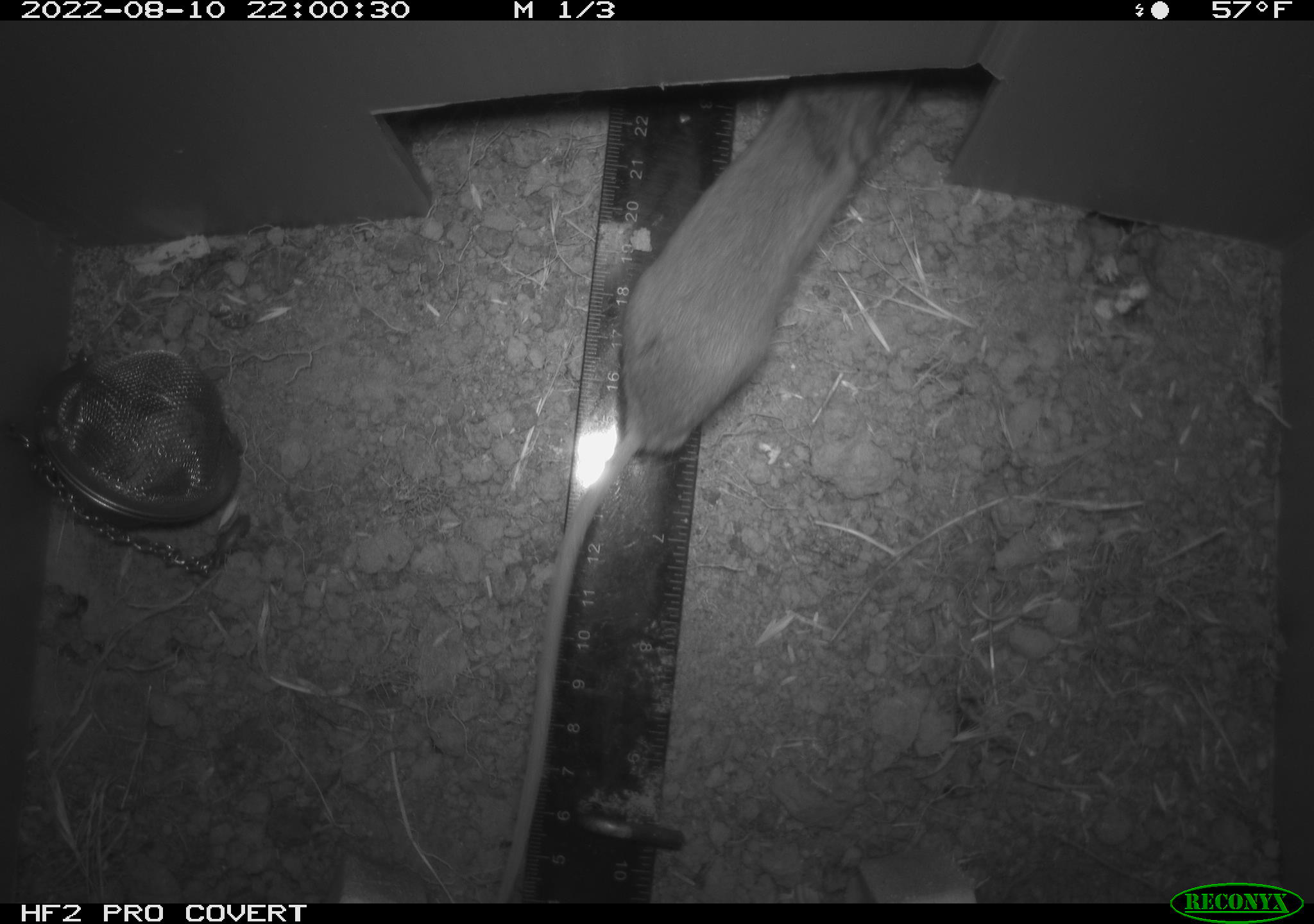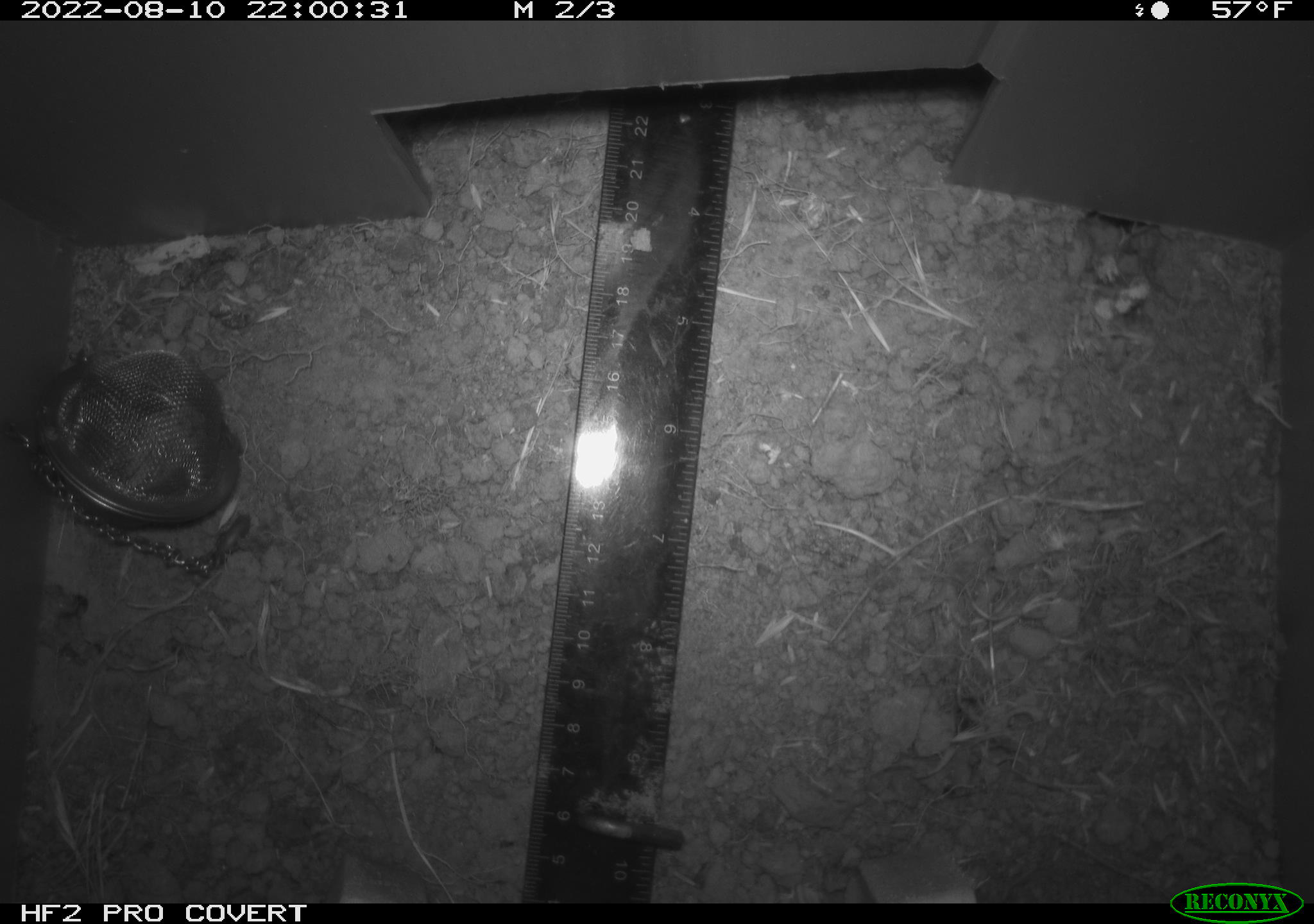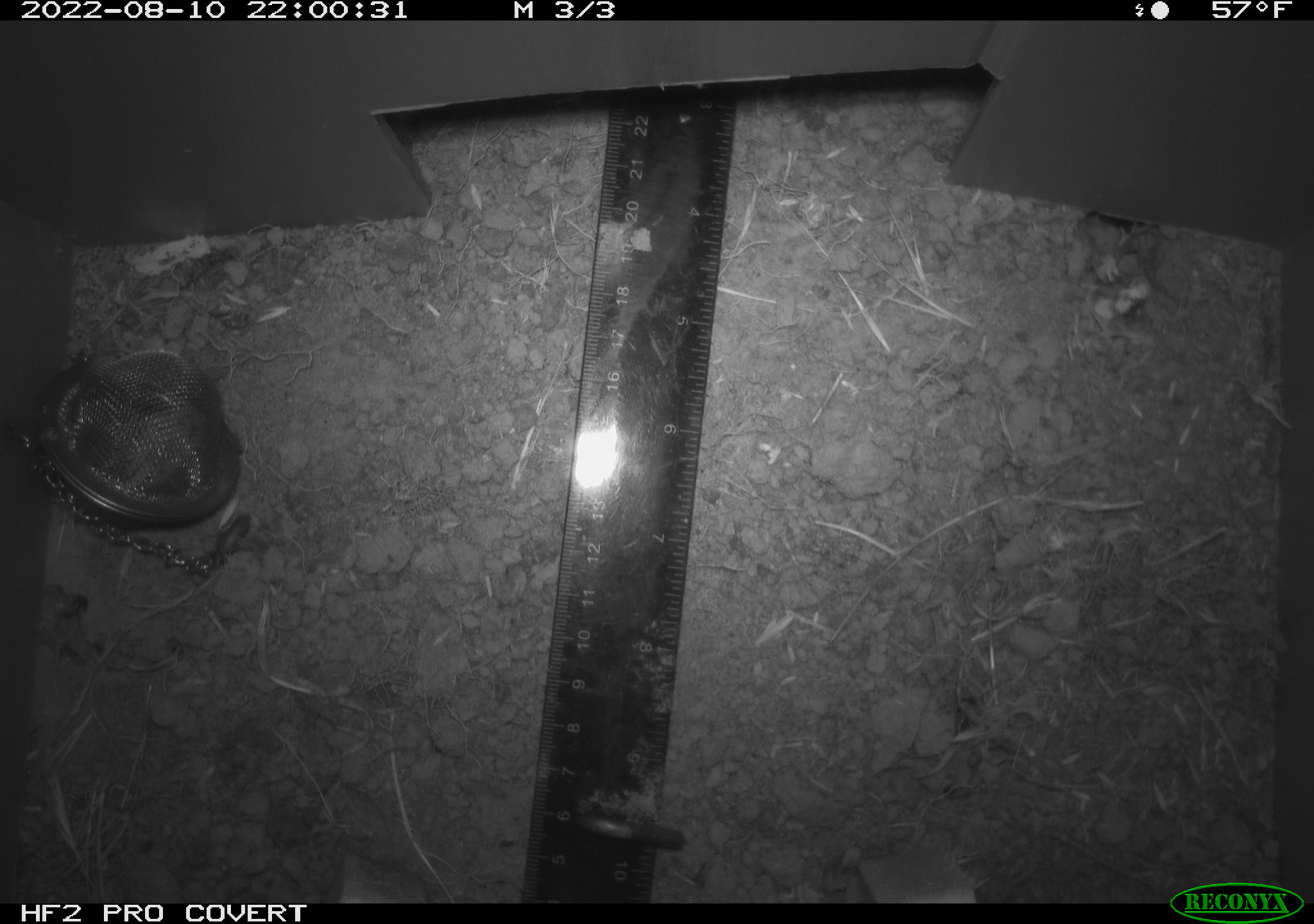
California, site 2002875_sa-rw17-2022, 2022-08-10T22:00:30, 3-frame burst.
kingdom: Animalia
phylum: Chordata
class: Mammalia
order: Rodentia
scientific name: Rodentia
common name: mouse species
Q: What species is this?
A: Mouse species (Rodentia).